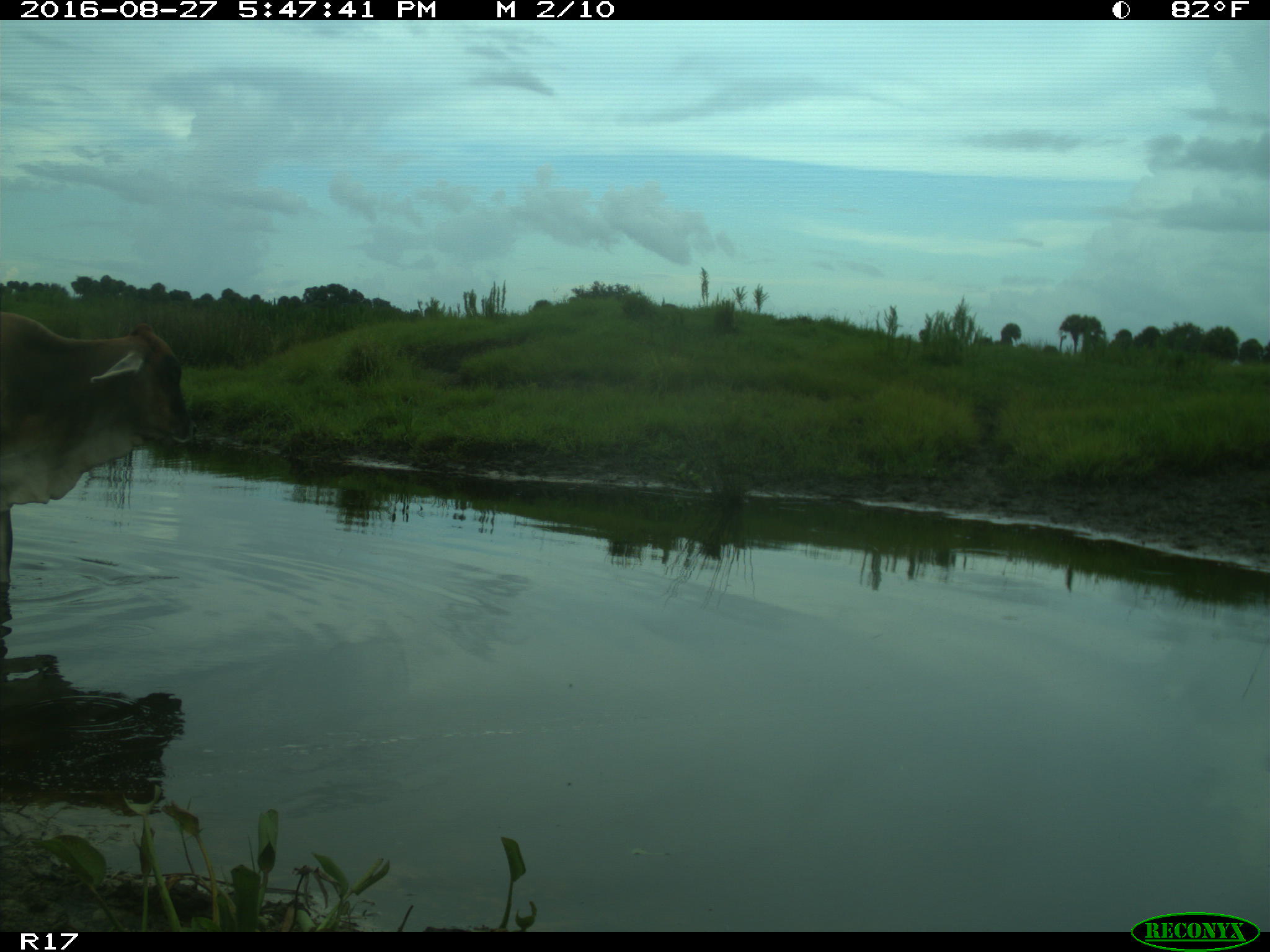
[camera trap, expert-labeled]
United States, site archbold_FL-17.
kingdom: Animalia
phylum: Chordata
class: Mammalia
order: Artiodactyla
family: Bovidae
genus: Bos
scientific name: Bos taurus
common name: domestic cow